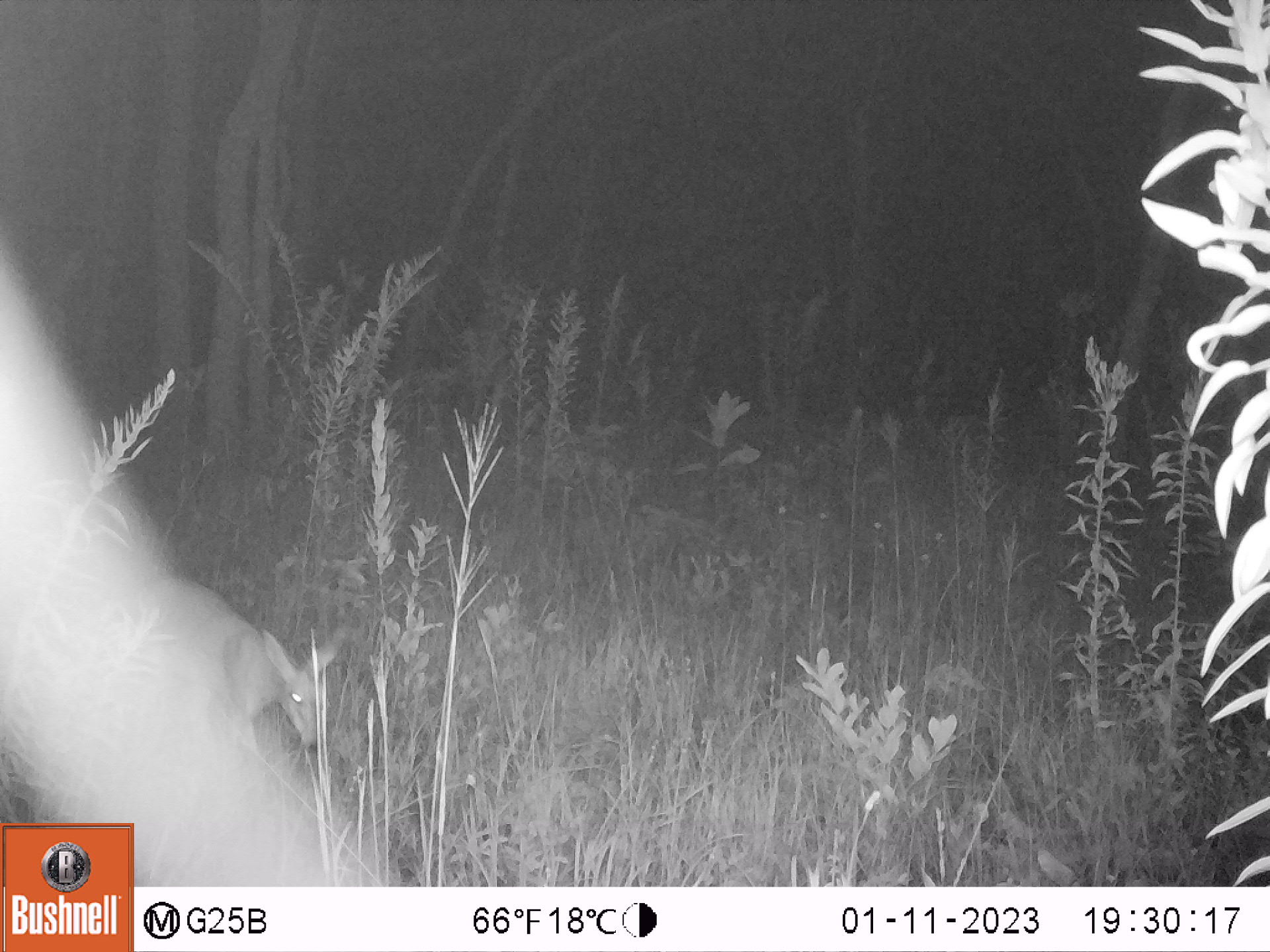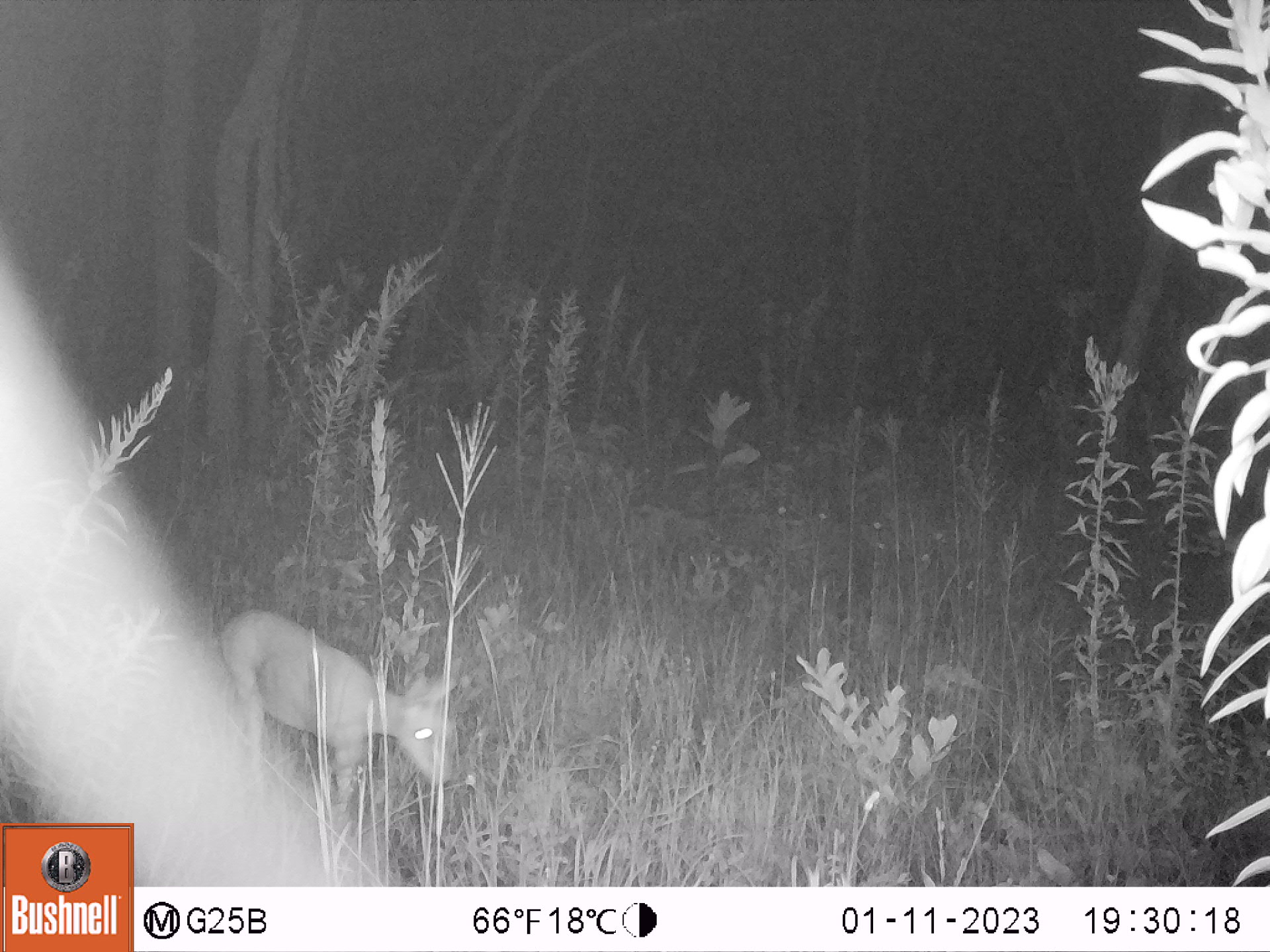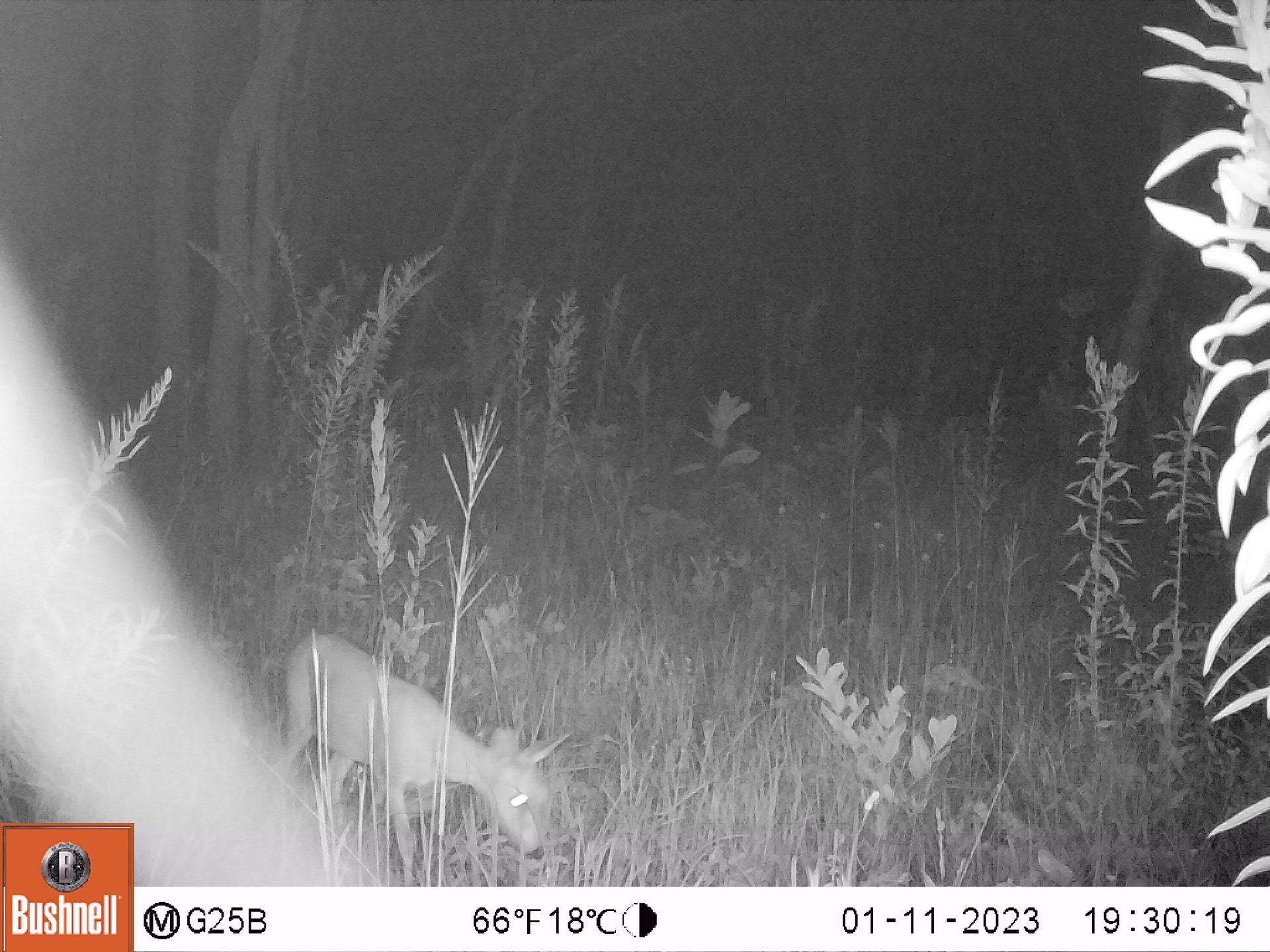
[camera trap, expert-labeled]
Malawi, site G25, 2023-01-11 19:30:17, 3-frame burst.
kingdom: Animalia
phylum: Chordata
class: Mammalia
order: Artiodactyla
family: Bovidae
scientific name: Antilopinae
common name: small antelope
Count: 1.